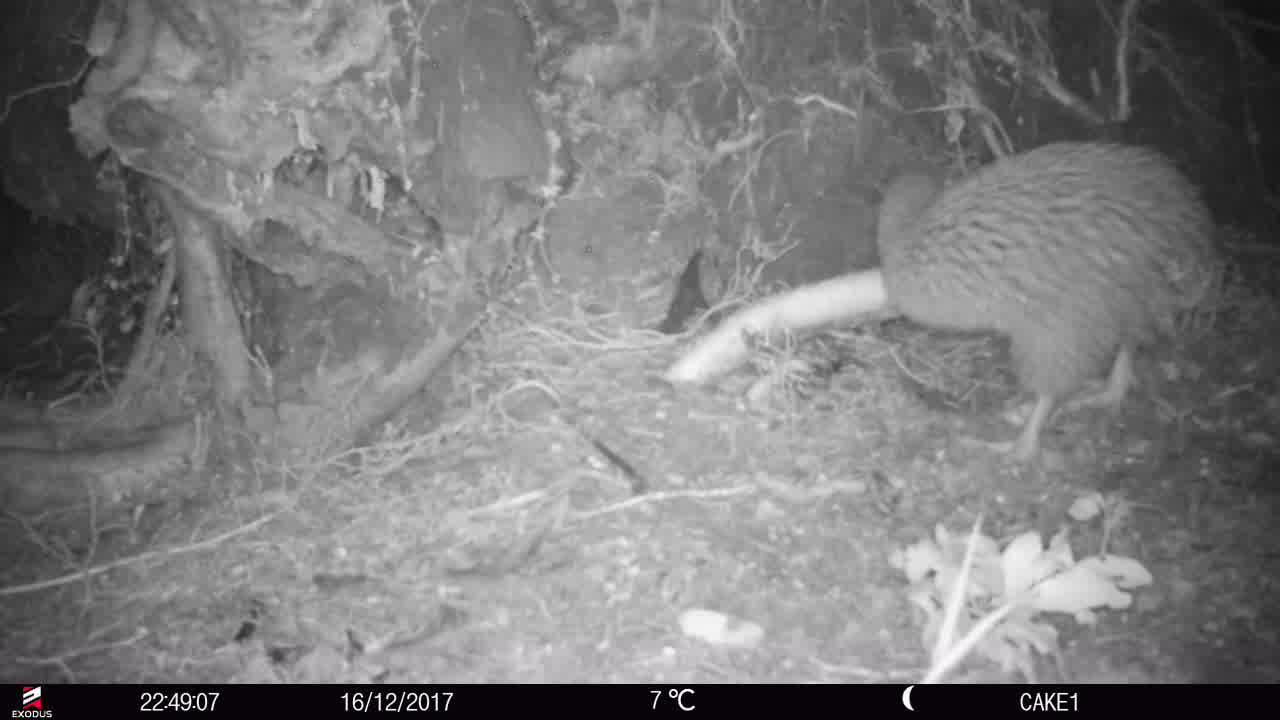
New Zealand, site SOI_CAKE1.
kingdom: Animalia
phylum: Chordata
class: Aves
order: Apterygiformes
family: Apterygidae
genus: Apteryx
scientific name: Apteryx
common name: kiwi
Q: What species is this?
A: Kiwi (Apteryx).